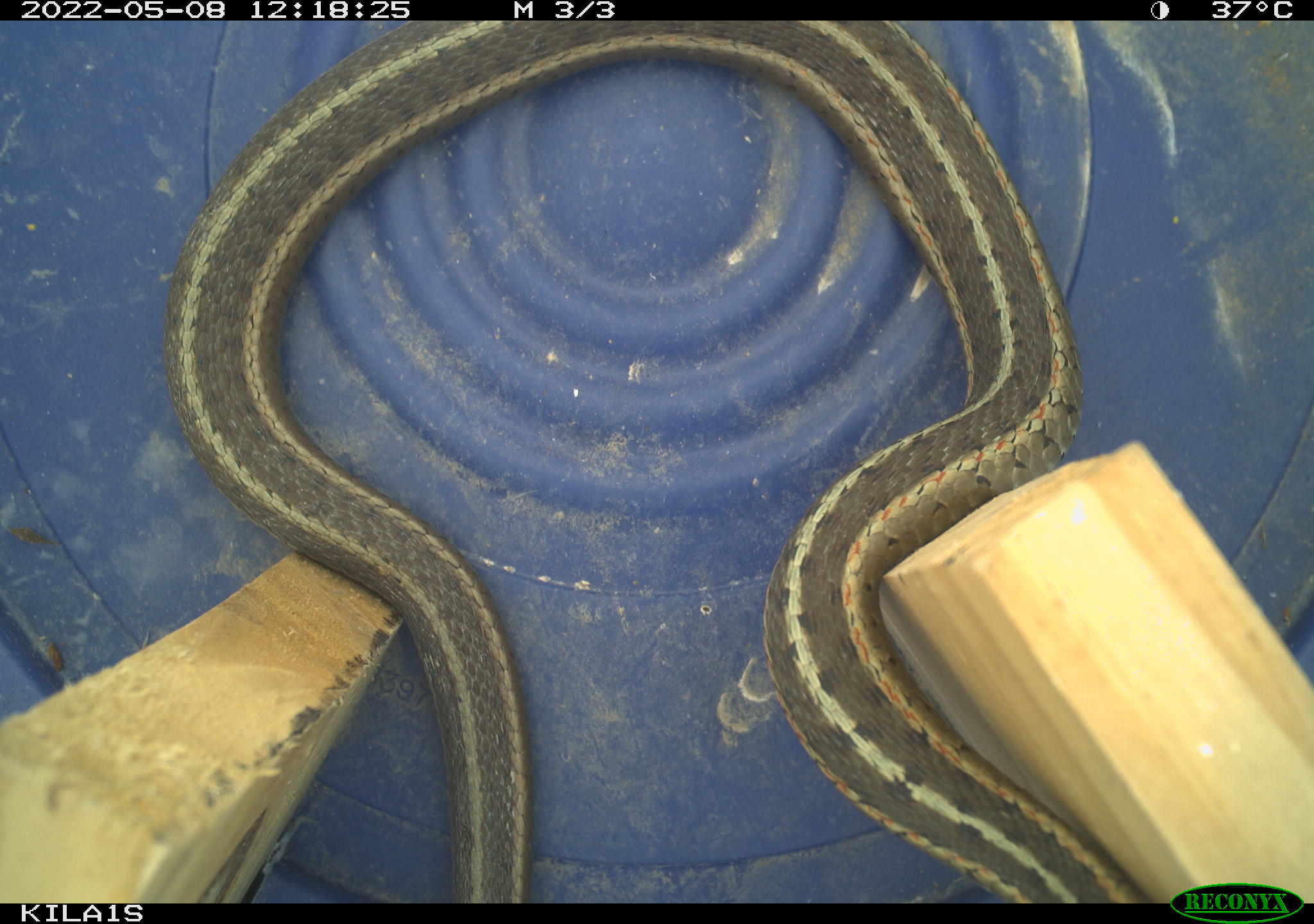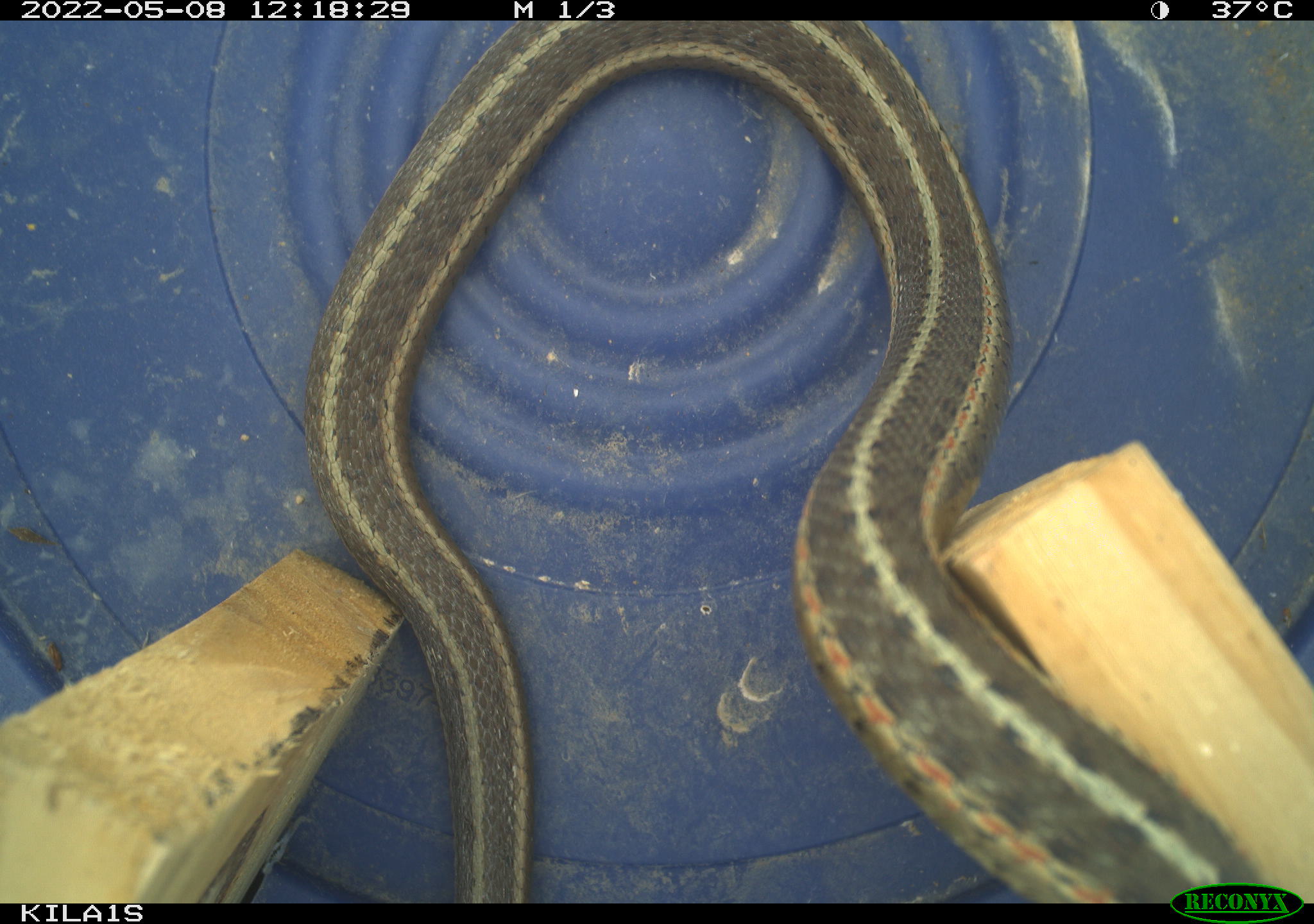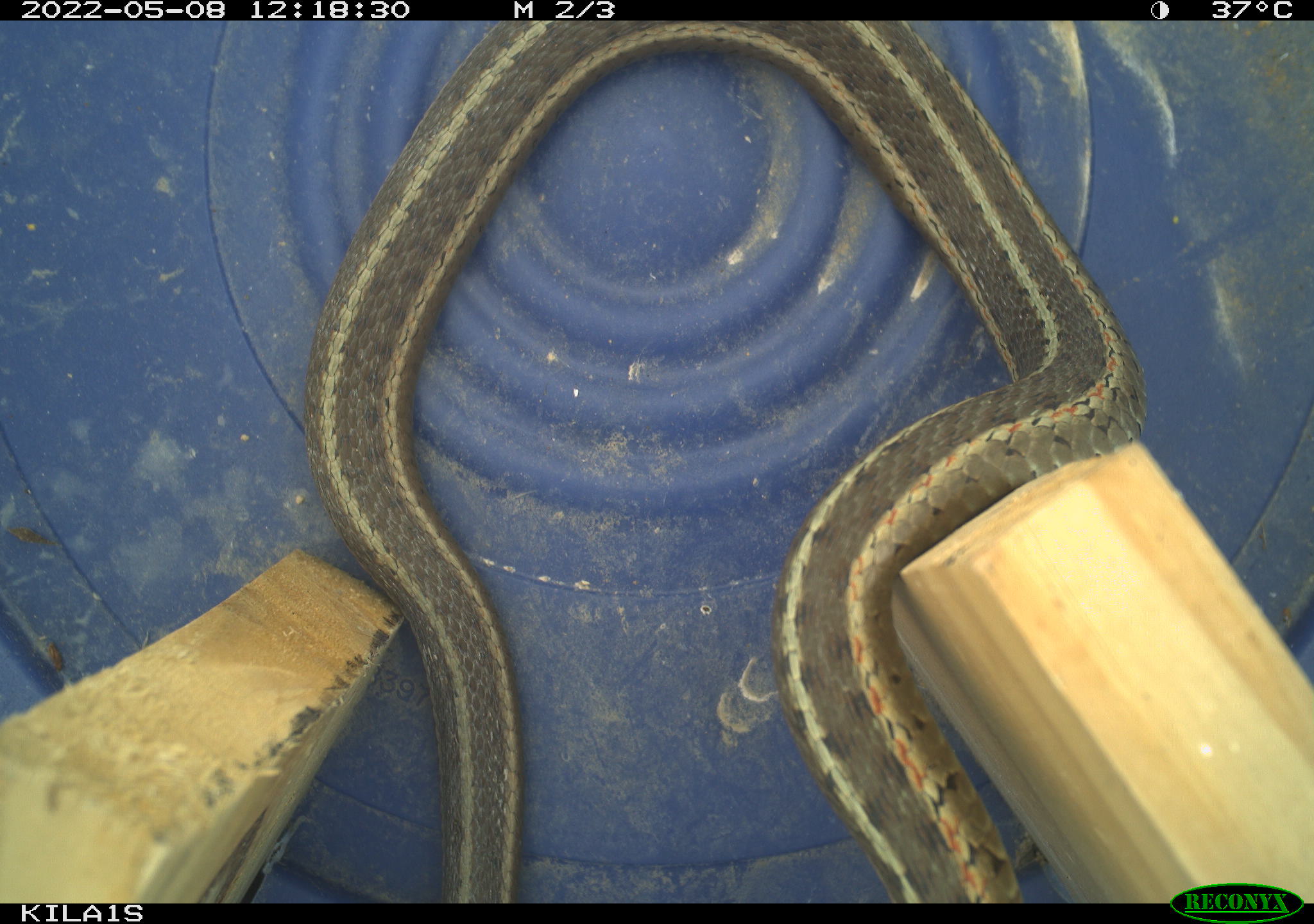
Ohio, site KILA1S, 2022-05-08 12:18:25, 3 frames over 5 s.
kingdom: Animalia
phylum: Chordata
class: Reptilia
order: Squamata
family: Colubridae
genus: Thamnophis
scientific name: Thamnophis sirtalis sirtalis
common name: eastern gartersnake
Eastern gartersnake (Thamnophis sirtalis sirtalis).